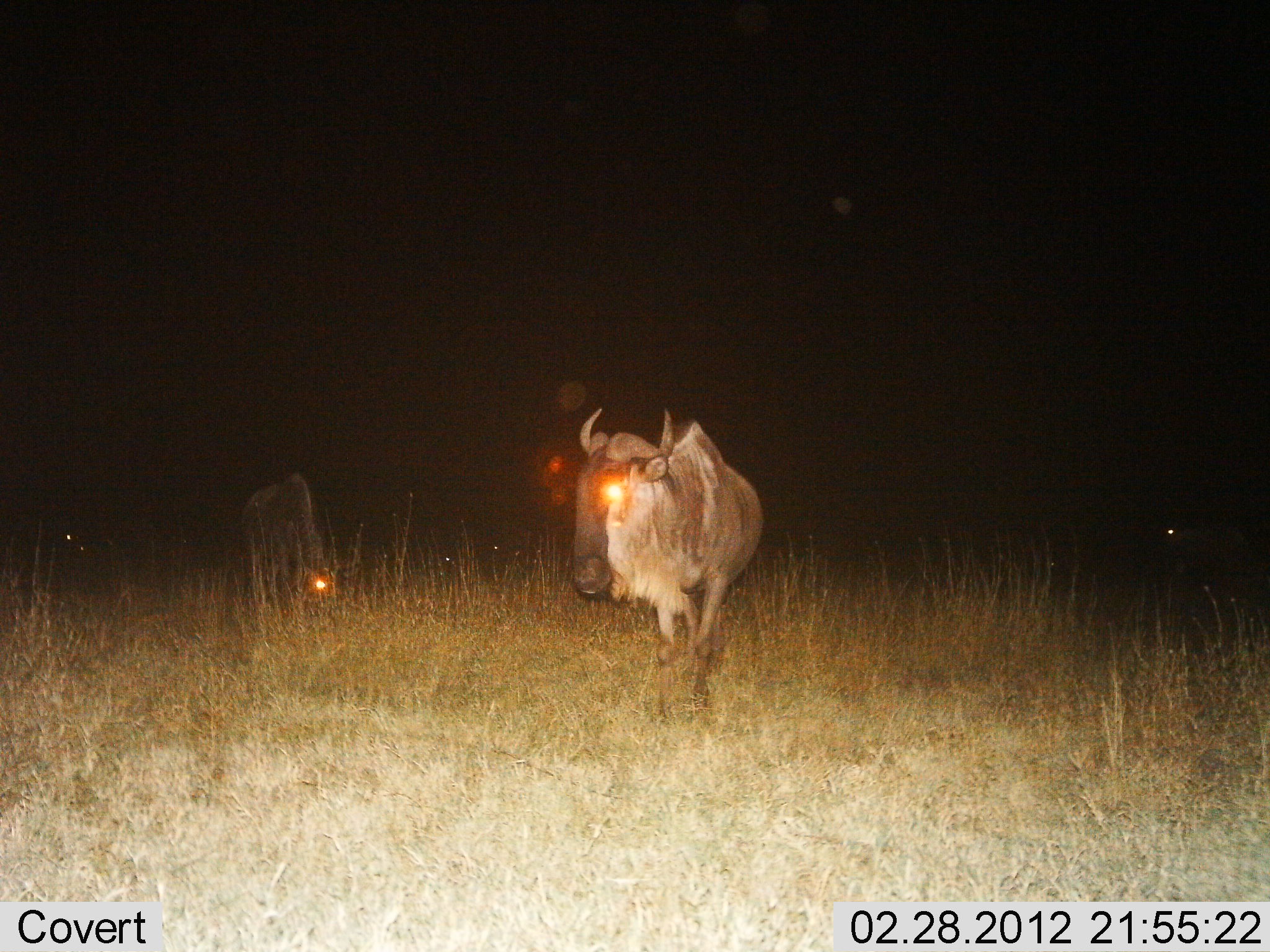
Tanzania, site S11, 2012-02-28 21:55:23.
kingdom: Animalia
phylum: Chordata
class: Mammalia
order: Artiodactyla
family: Bovidae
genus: Connochaetes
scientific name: Connochaetes taurinus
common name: blue wildebeest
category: wildebeest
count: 3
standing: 62%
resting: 0%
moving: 25%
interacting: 0%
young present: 12%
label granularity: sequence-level